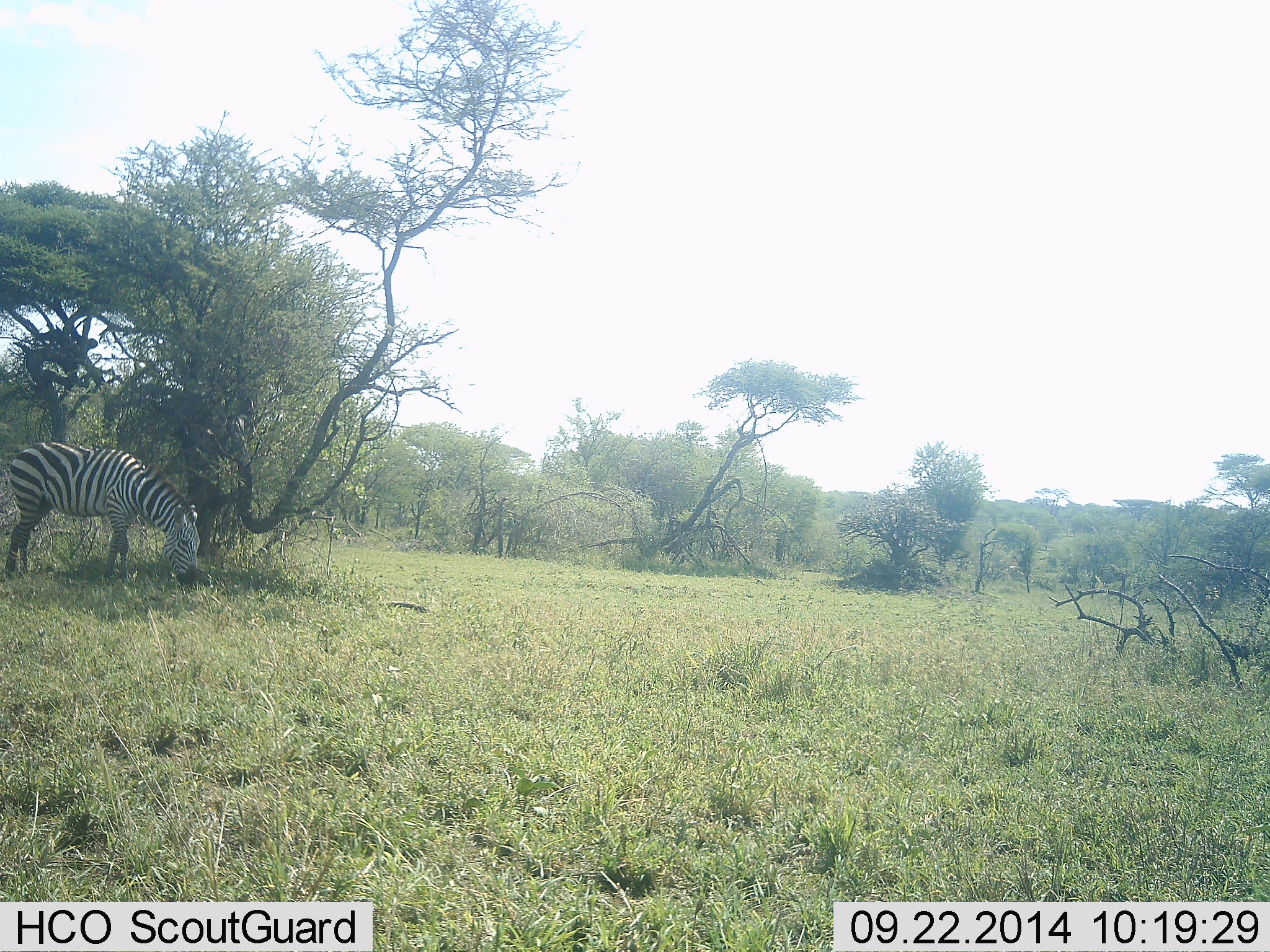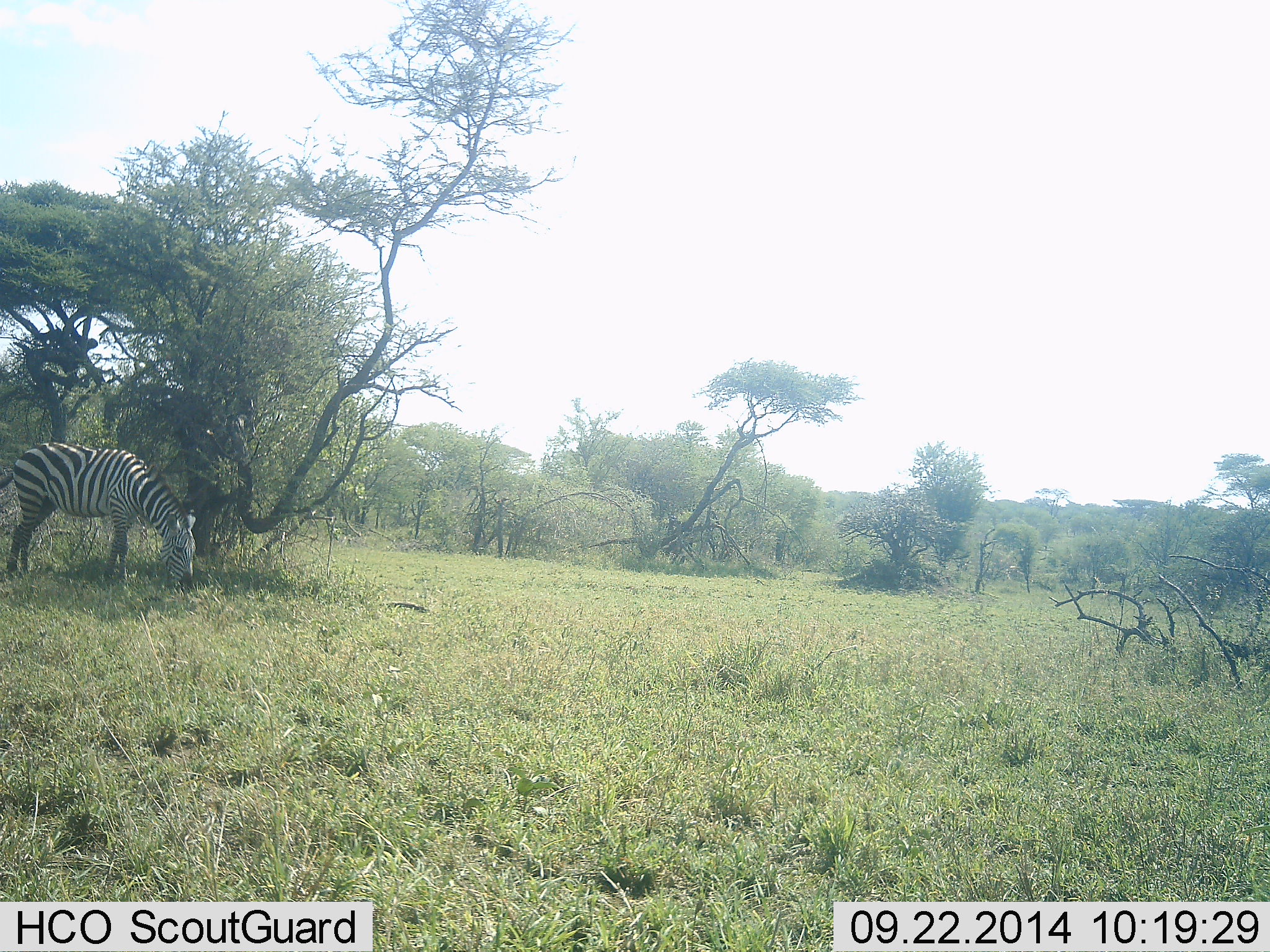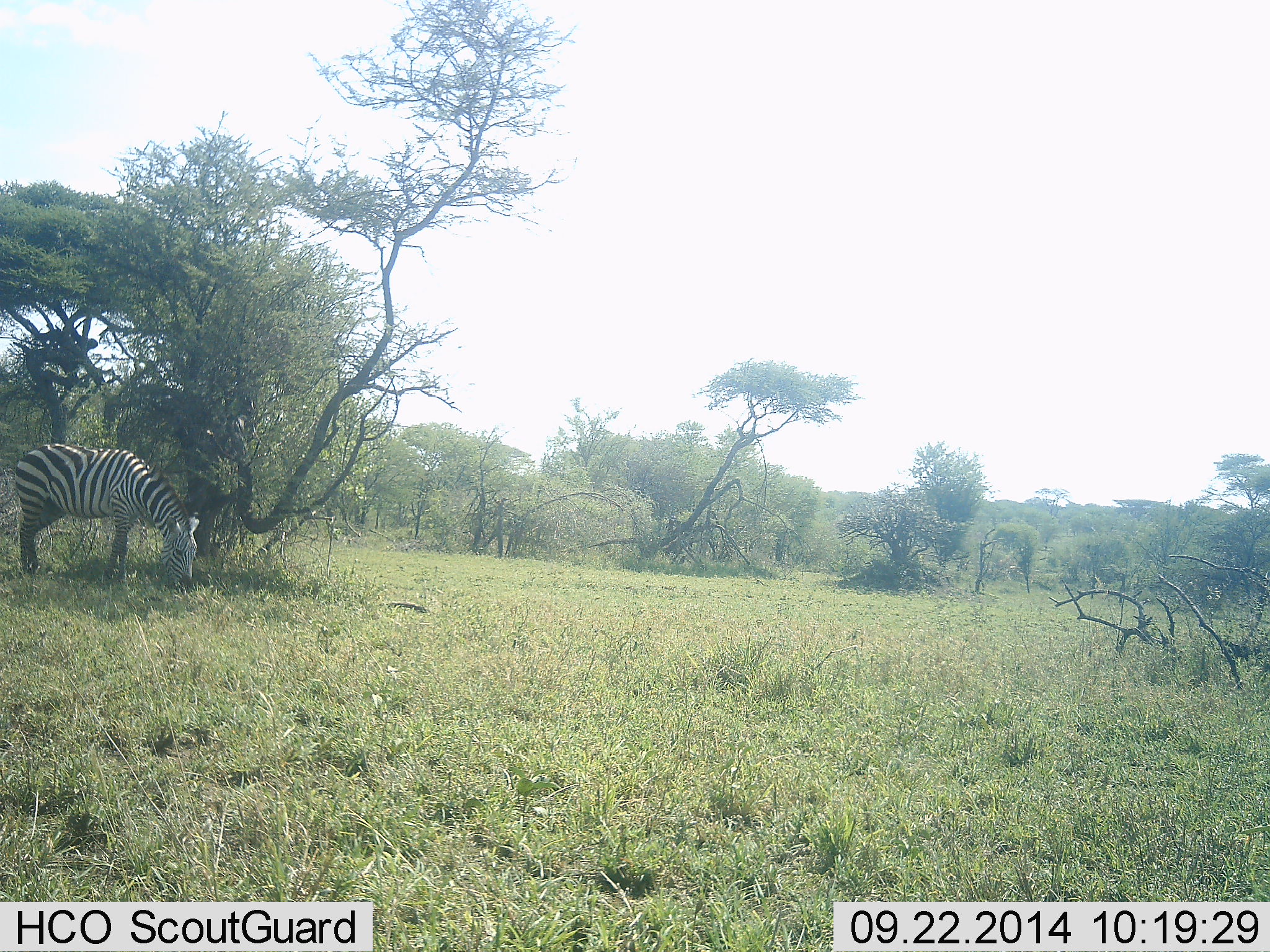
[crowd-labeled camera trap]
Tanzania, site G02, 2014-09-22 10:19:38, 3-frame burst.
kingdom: Animalia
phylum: Chordata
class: Mammalia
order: Perissodactyla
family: Equidae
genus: Equus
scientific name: Equus quagga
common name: plains zebra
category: zebra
Zebra (plains zebra) (Equus quagga), count 1. Behavior (volunteer vote fractions): standing 40%, resting 0%, moving 0%, interacting 0%. Young present (vote fraction): 0%. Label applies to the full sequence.